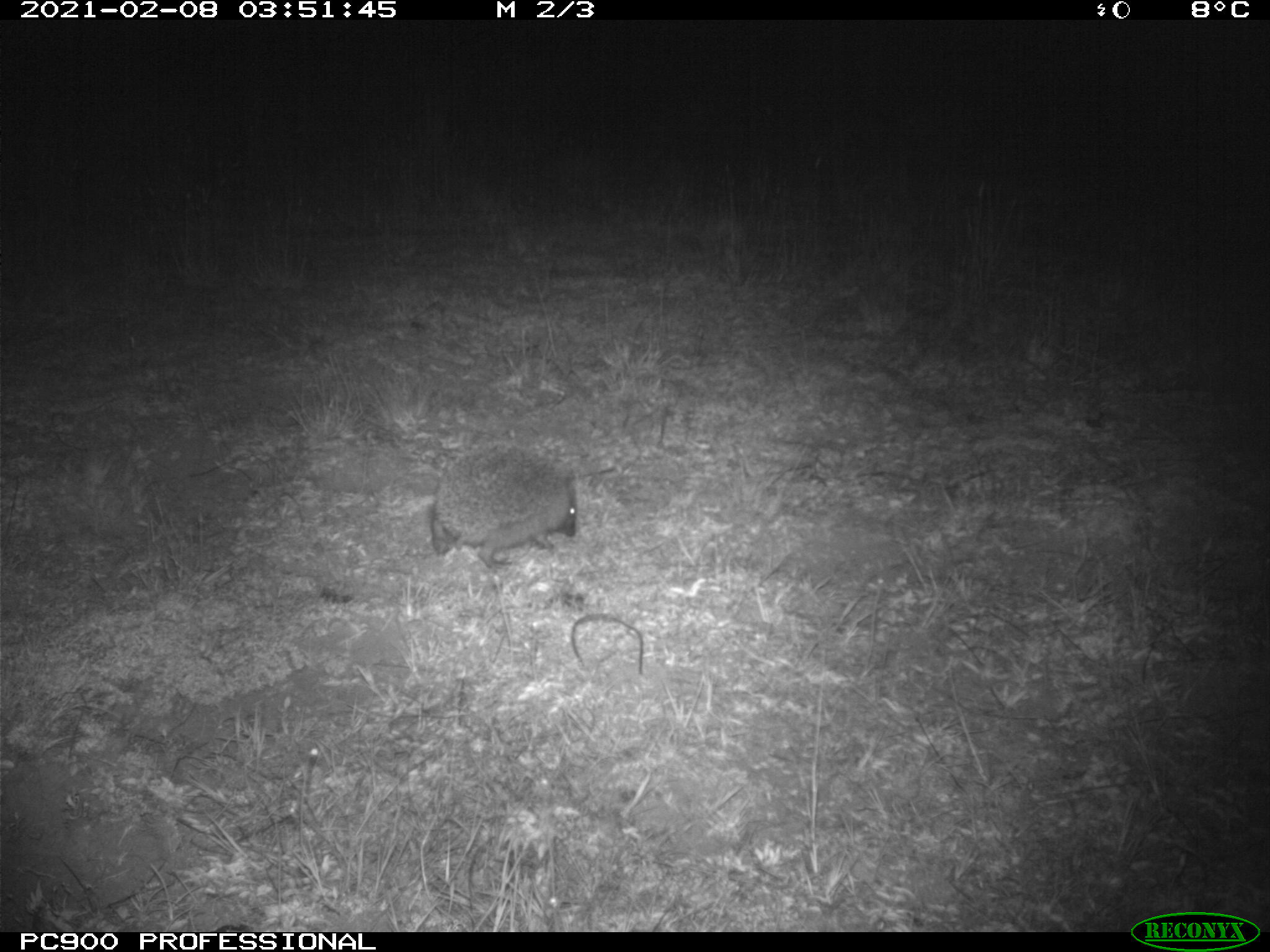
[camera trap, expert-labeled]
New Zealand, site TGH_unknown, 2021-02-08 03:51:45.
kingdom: Animalia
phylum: Chordata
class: Mammalia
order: Eulipotyphla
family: Erinaceidae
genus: Erinaceus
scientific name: Erinaceus europaeus europaeus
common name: european hedgehog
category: hedgehog